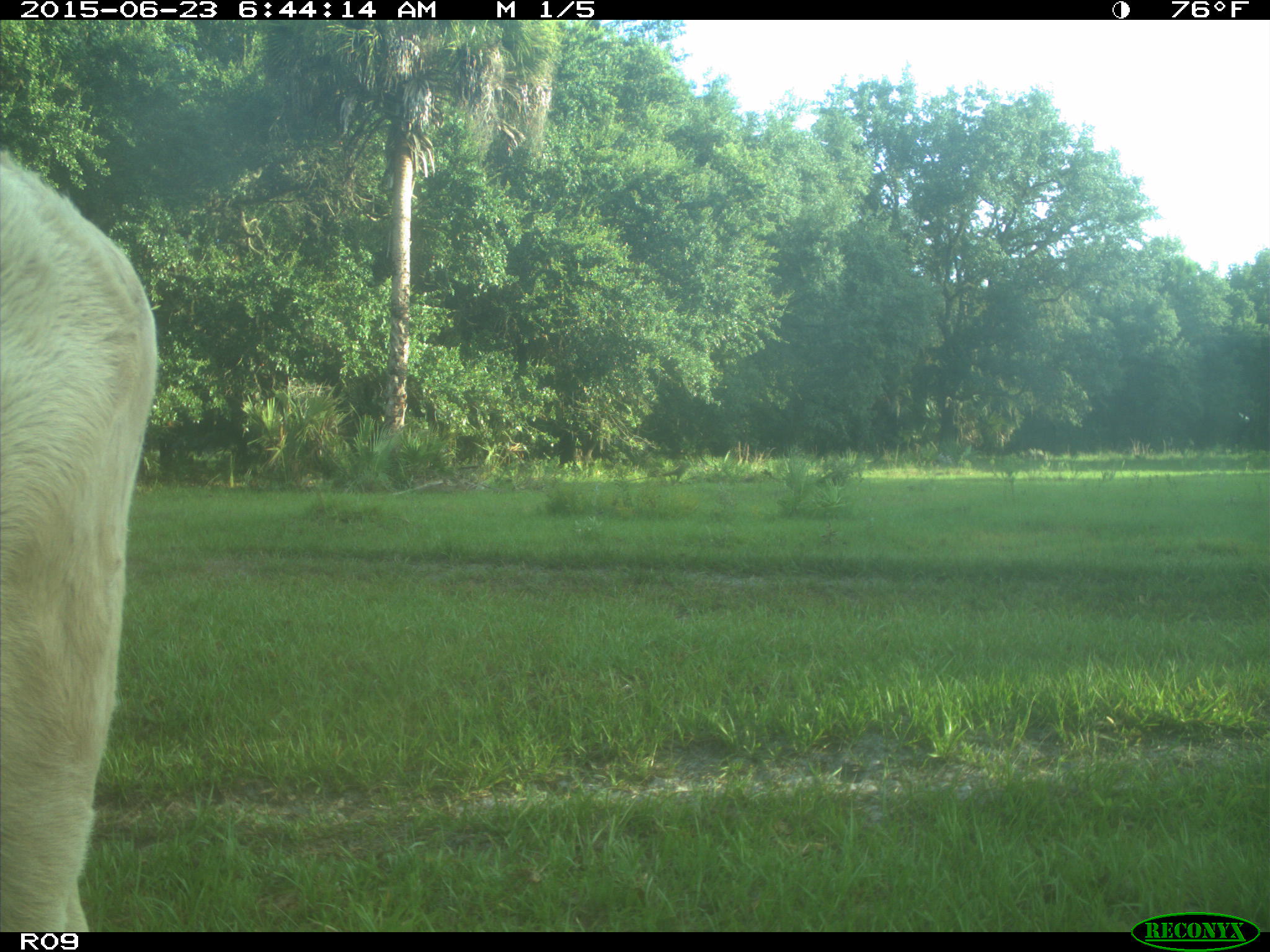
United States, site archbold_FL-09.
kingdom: Animalia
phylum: Chordata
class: Mammalia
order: Artiodactyla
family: Bovidae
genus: Bos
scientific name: Bos taurus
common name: domestic cow